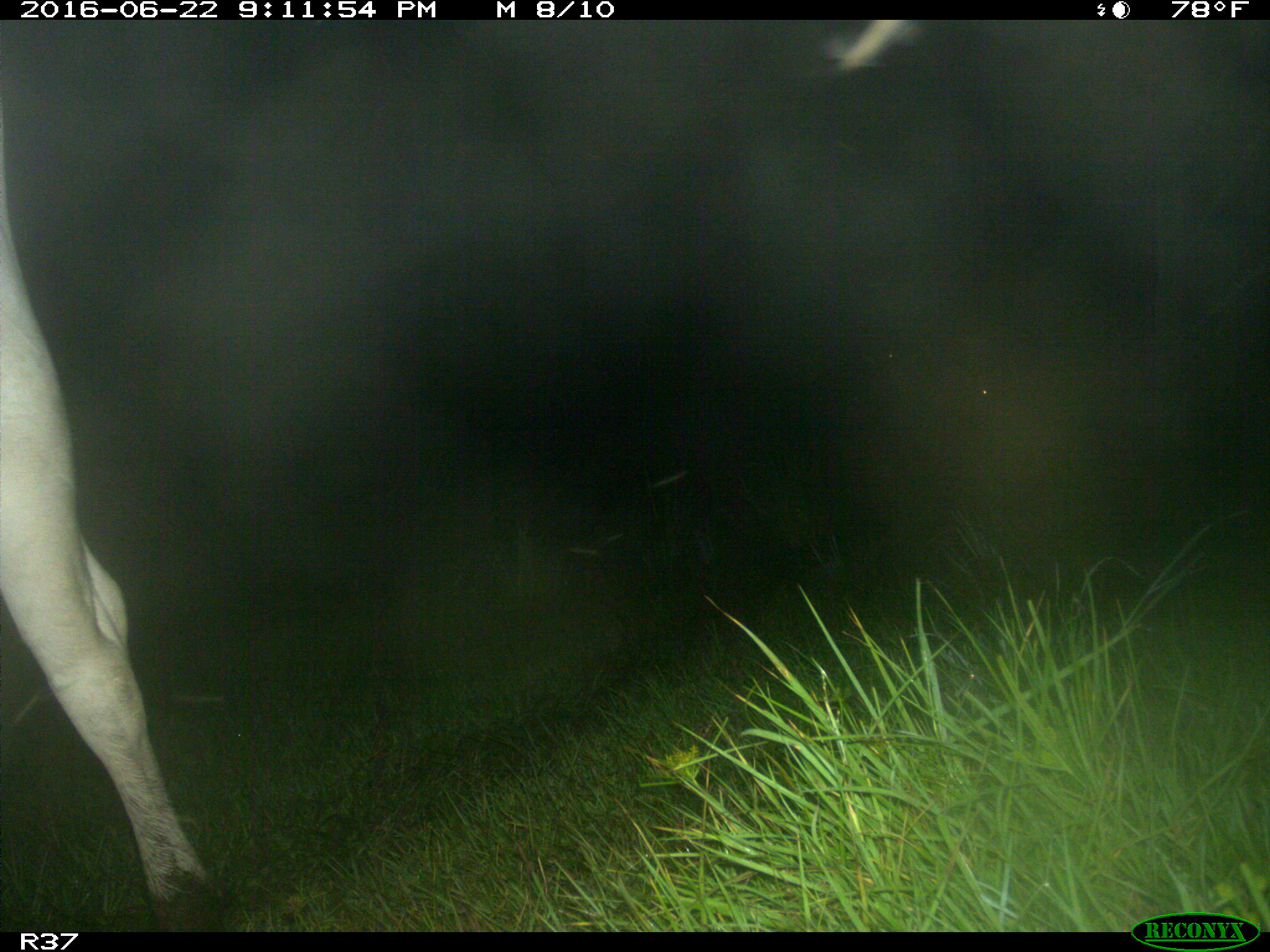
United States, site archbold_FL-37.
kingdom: Animalia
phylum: Chordata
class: Mammalia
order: Artiodactyla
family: Bovidae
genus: Bos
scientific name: Bos taurus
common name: domestic cow